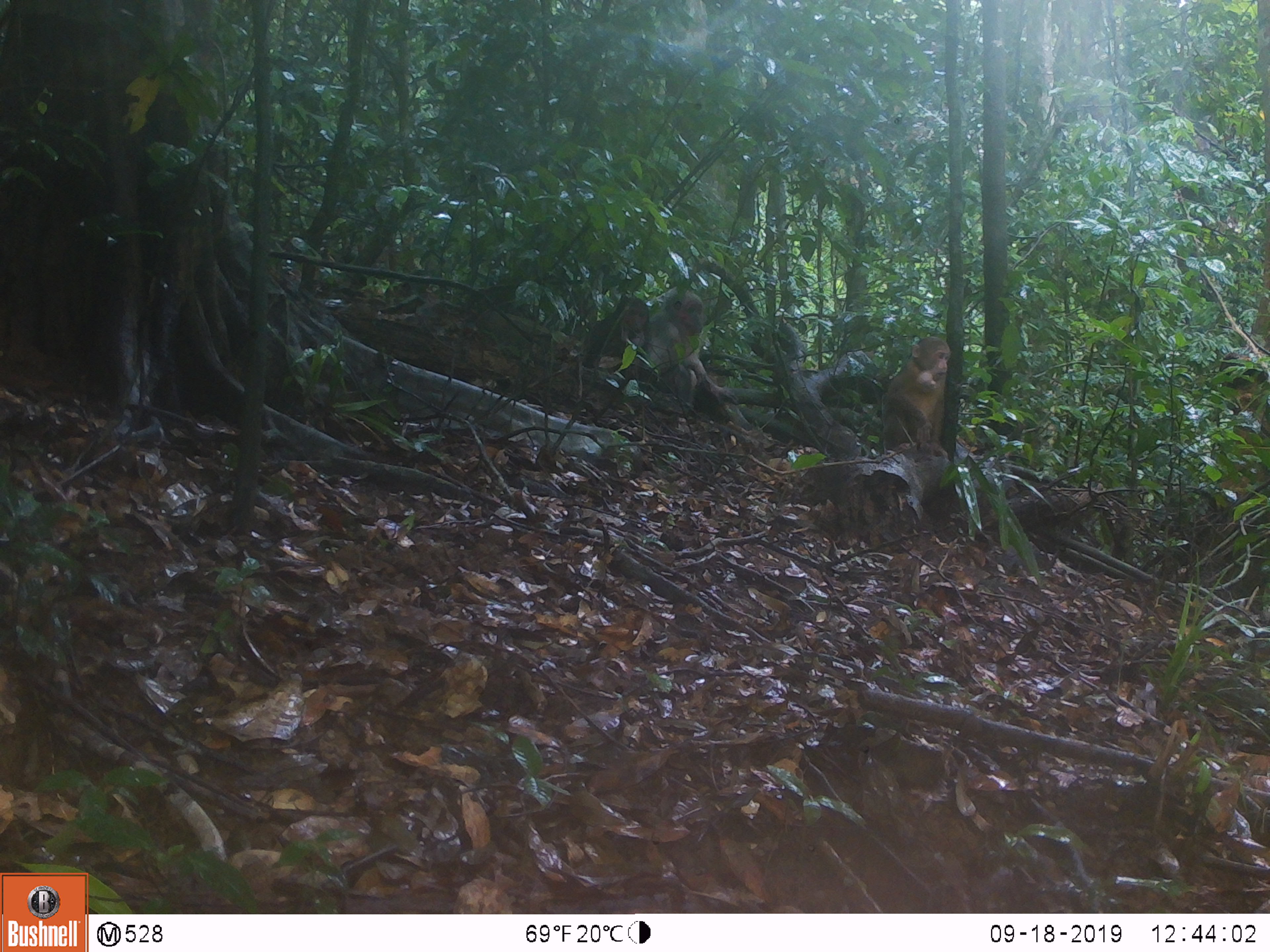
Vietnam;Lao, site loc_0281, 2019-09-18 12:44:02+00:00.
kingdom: Animalia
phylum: Chordata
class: Mammalia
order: Primates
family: Cercopithecidae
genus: Macaca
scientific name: Macaca arctoides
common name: stump-tailed macaque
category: stump tailed macaque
Stump tailed macaque (stump-tailed macaque) (Macaca arctoides). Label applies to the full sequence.